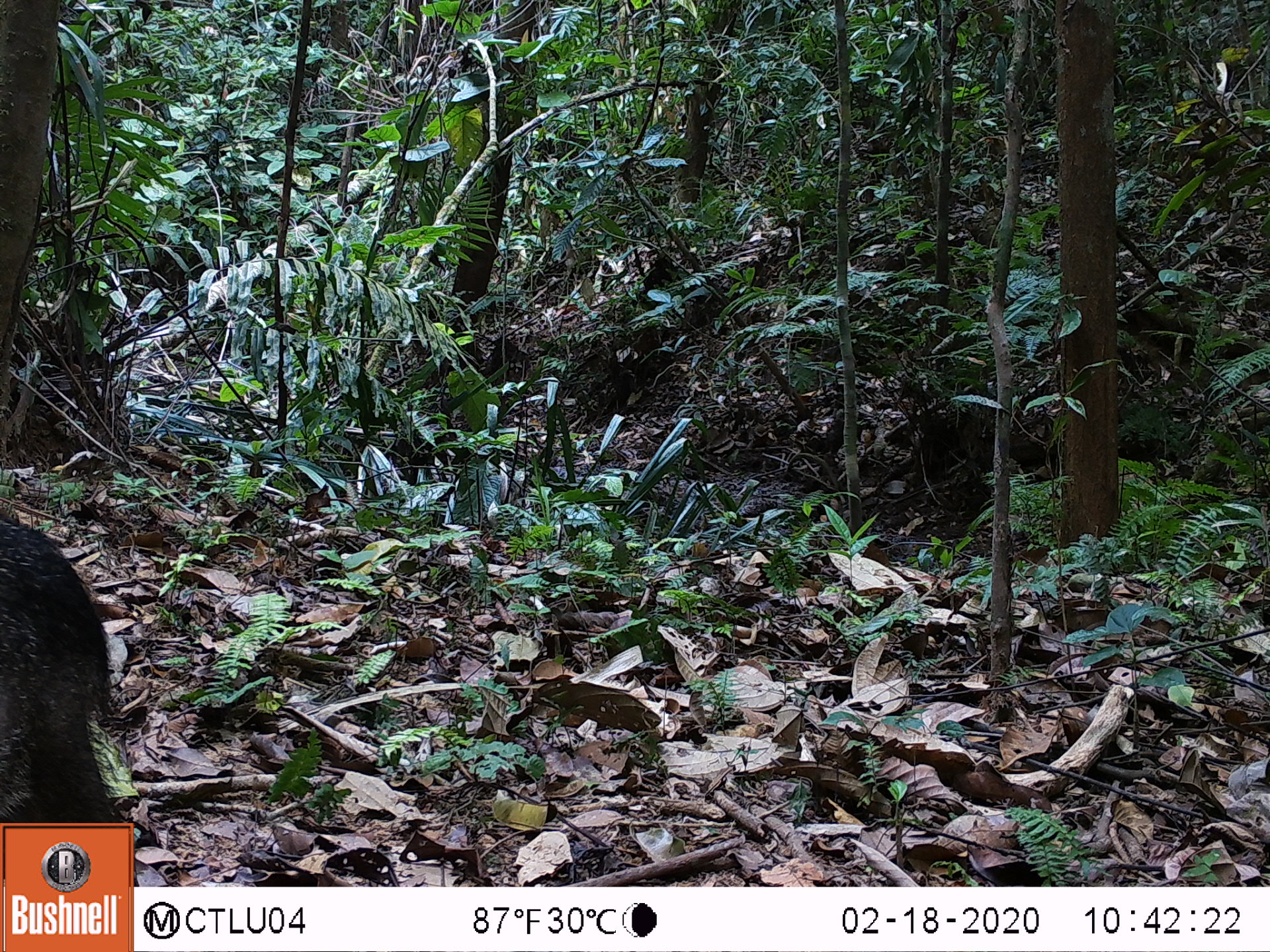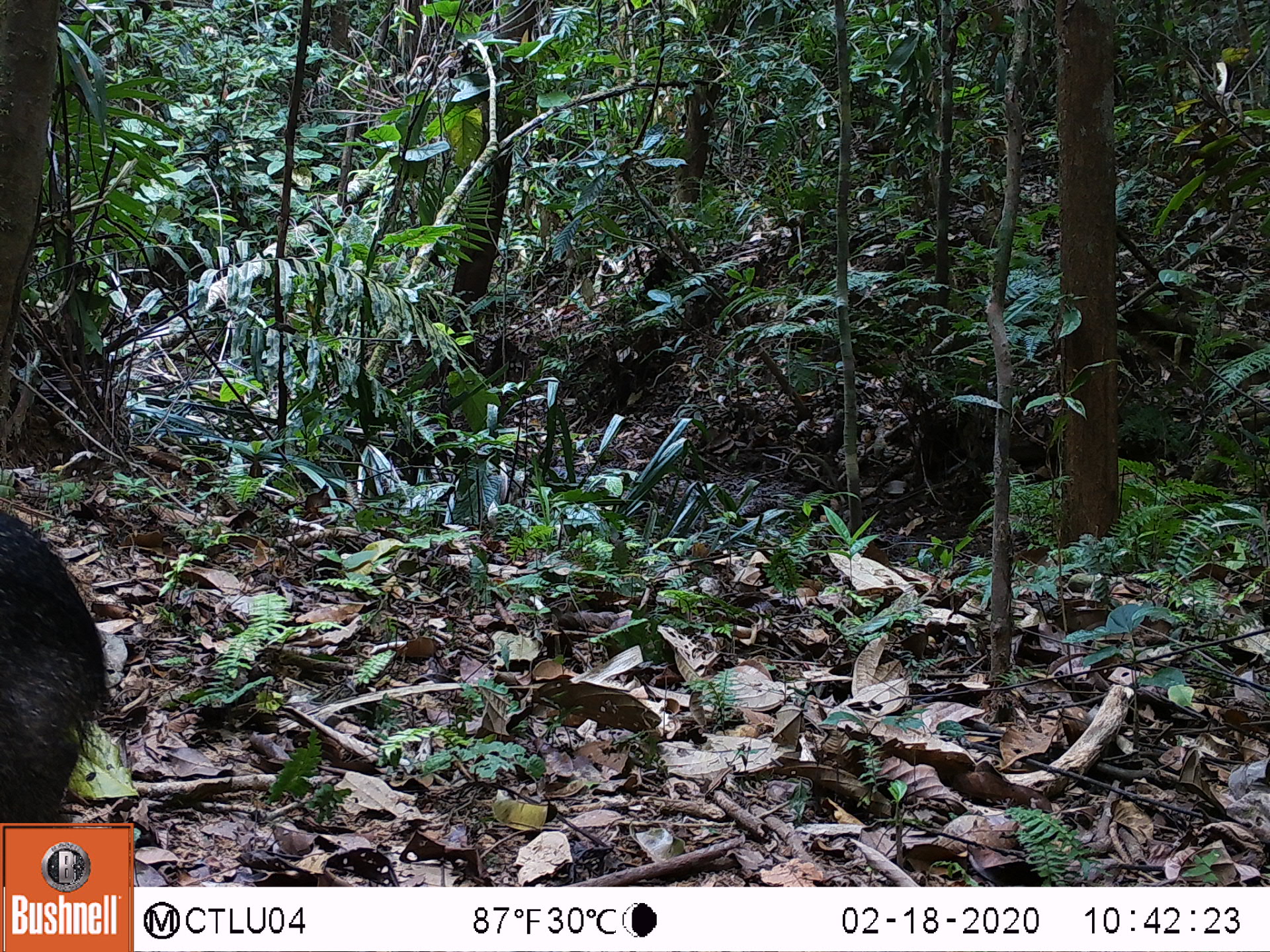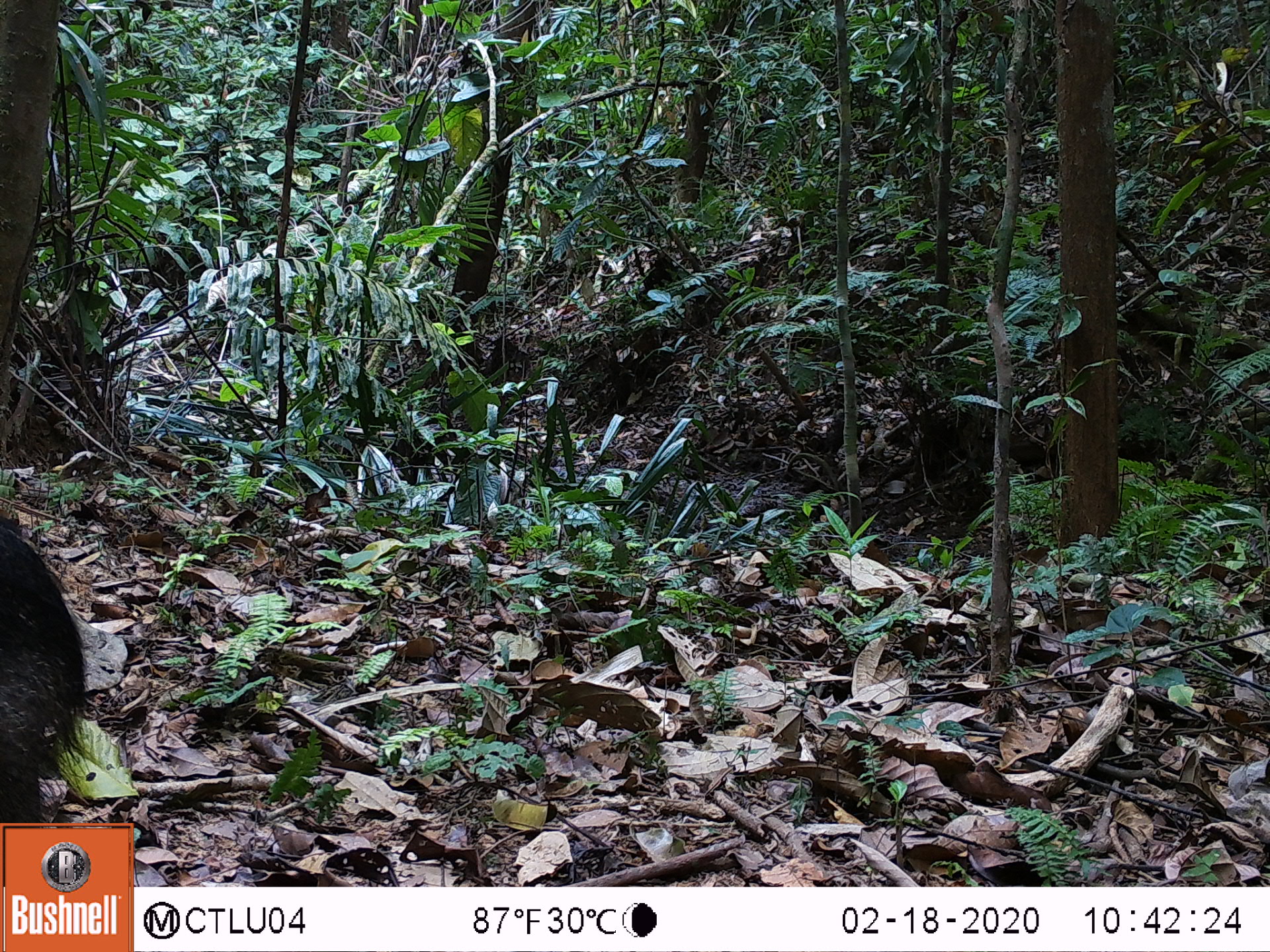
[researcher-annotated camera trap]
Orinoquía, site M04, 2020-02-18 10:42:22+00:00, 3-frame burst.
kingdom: Animalia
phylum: Chordata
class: Mammalia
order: Artiodactyla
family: Tayassuidae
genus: Pecari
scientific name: Pecari tajacu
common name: collared peccary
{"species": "collared peccary (Pecari tajacu)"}